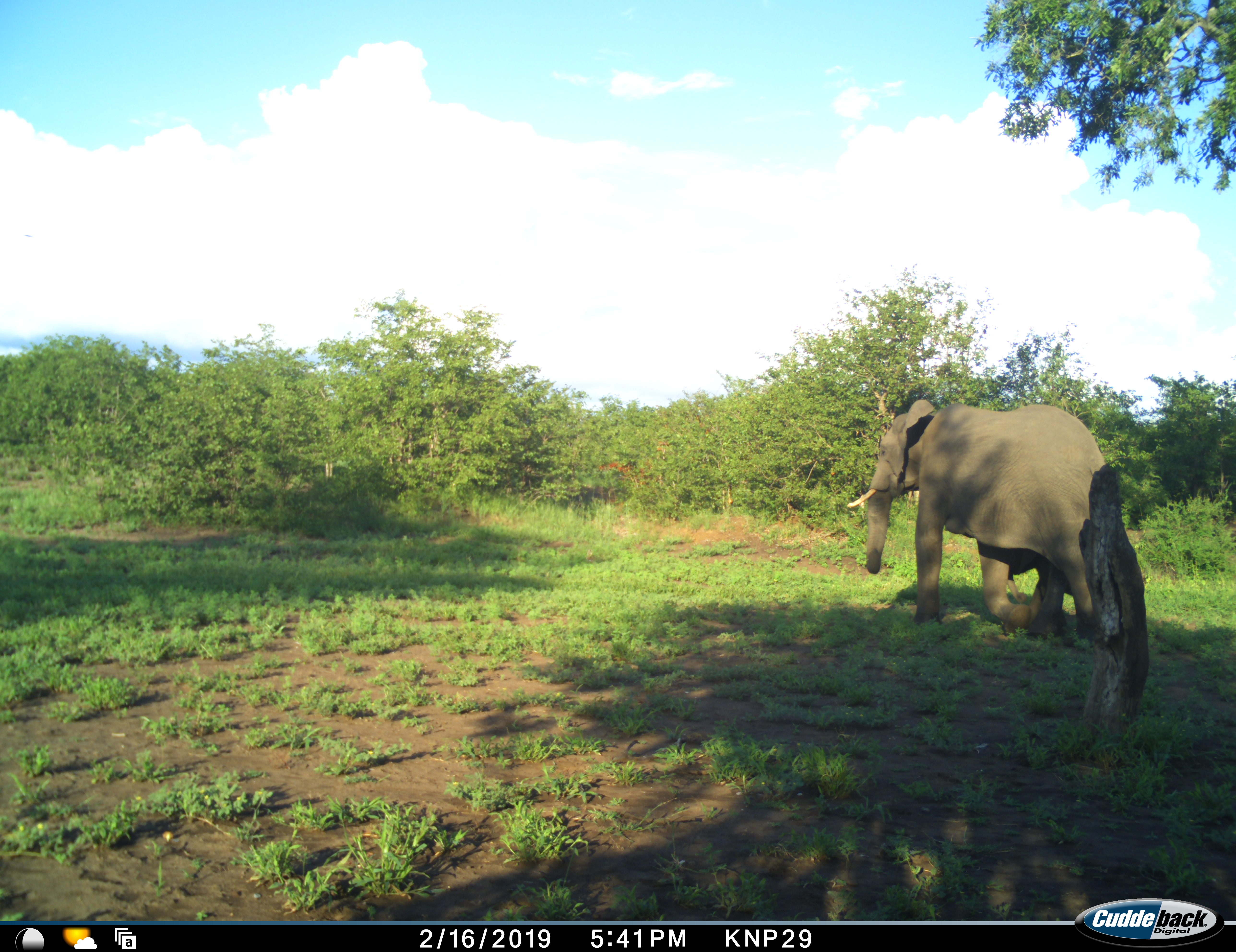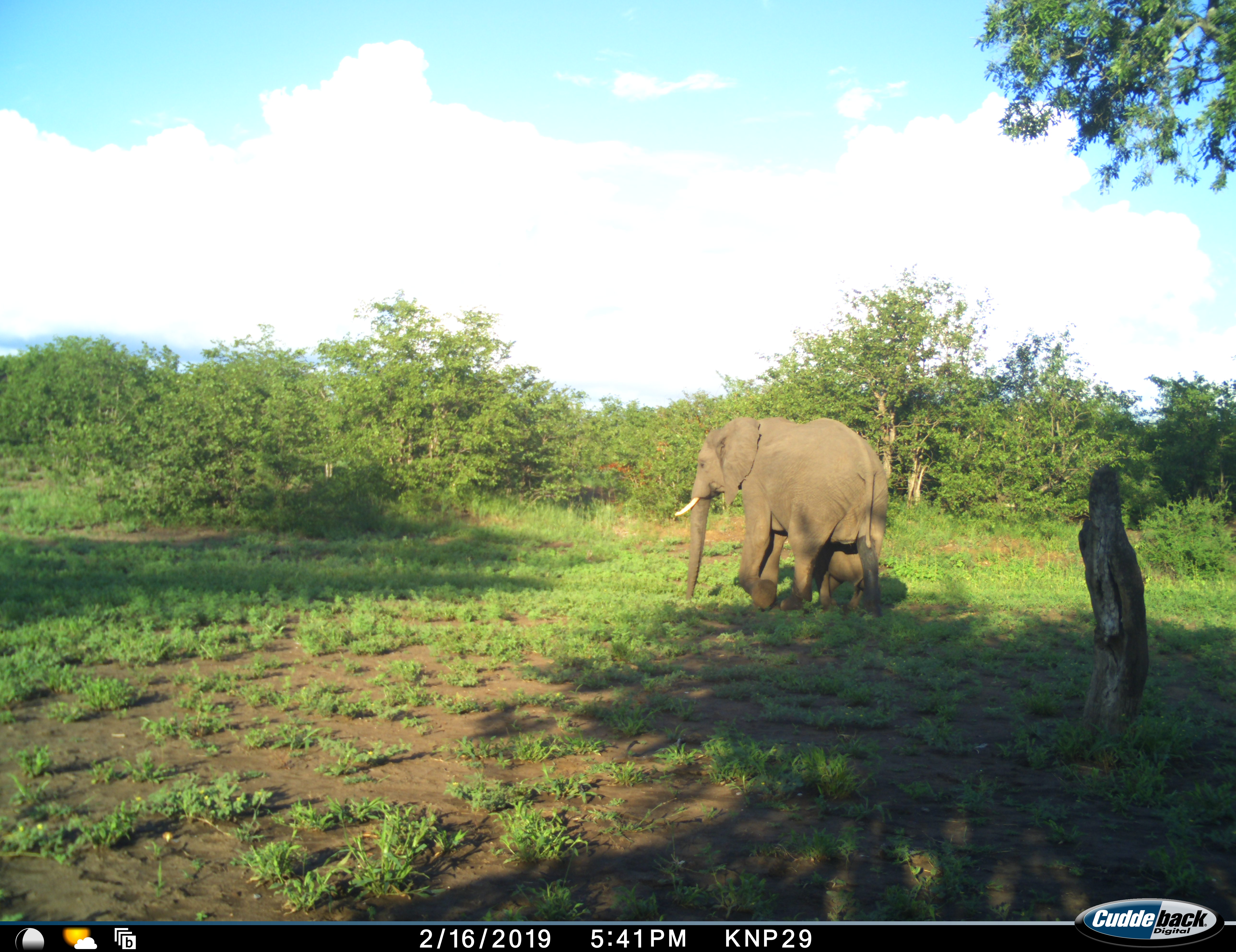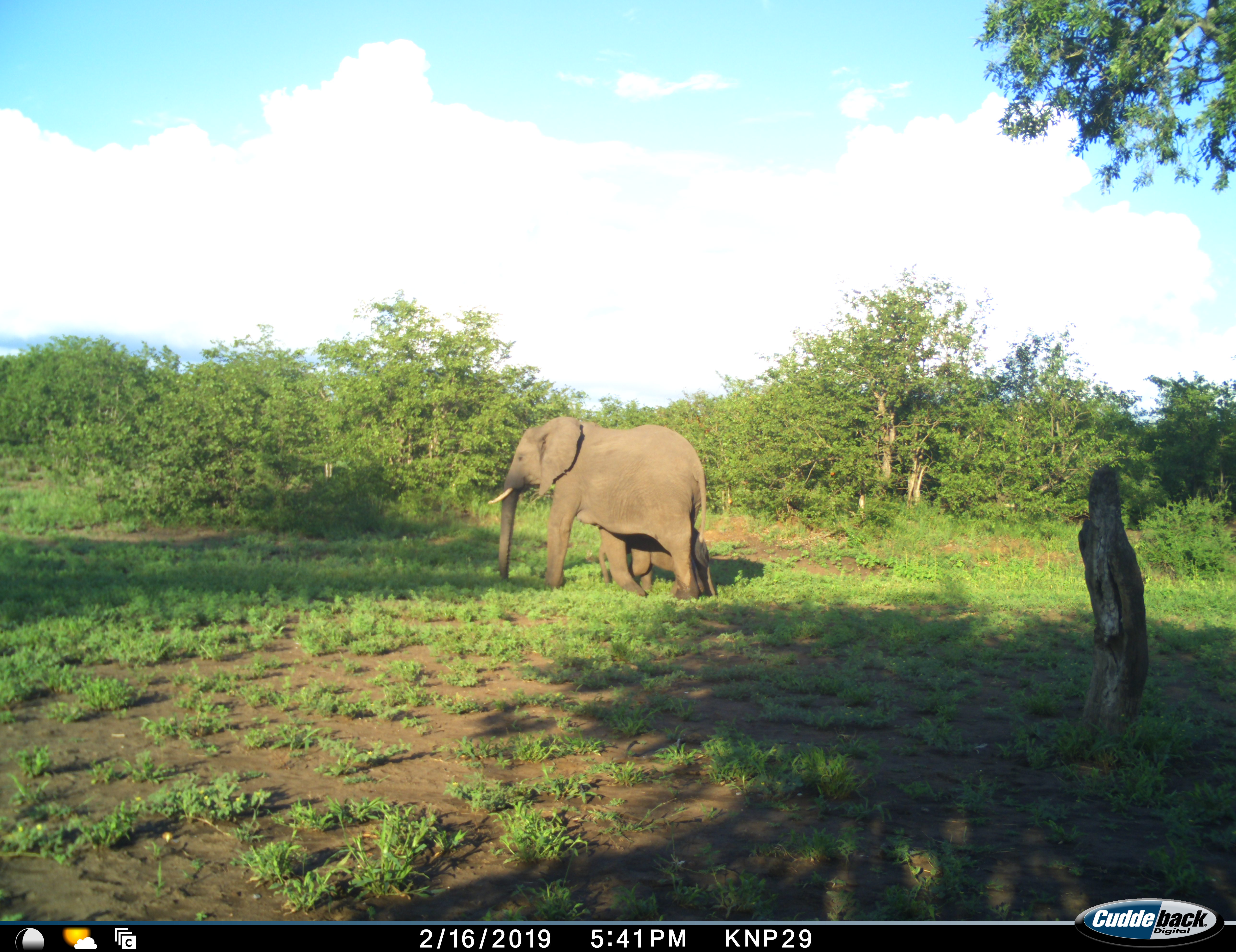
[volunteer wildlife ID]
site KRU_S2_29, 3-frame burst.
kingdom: Animalia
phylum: Chordata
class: Mammalia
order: Proboscidea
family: Elephantidae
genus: Loxodonta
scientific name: Loxodonta africana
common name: african bush elephant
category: elephant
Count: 1.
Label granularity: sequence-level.